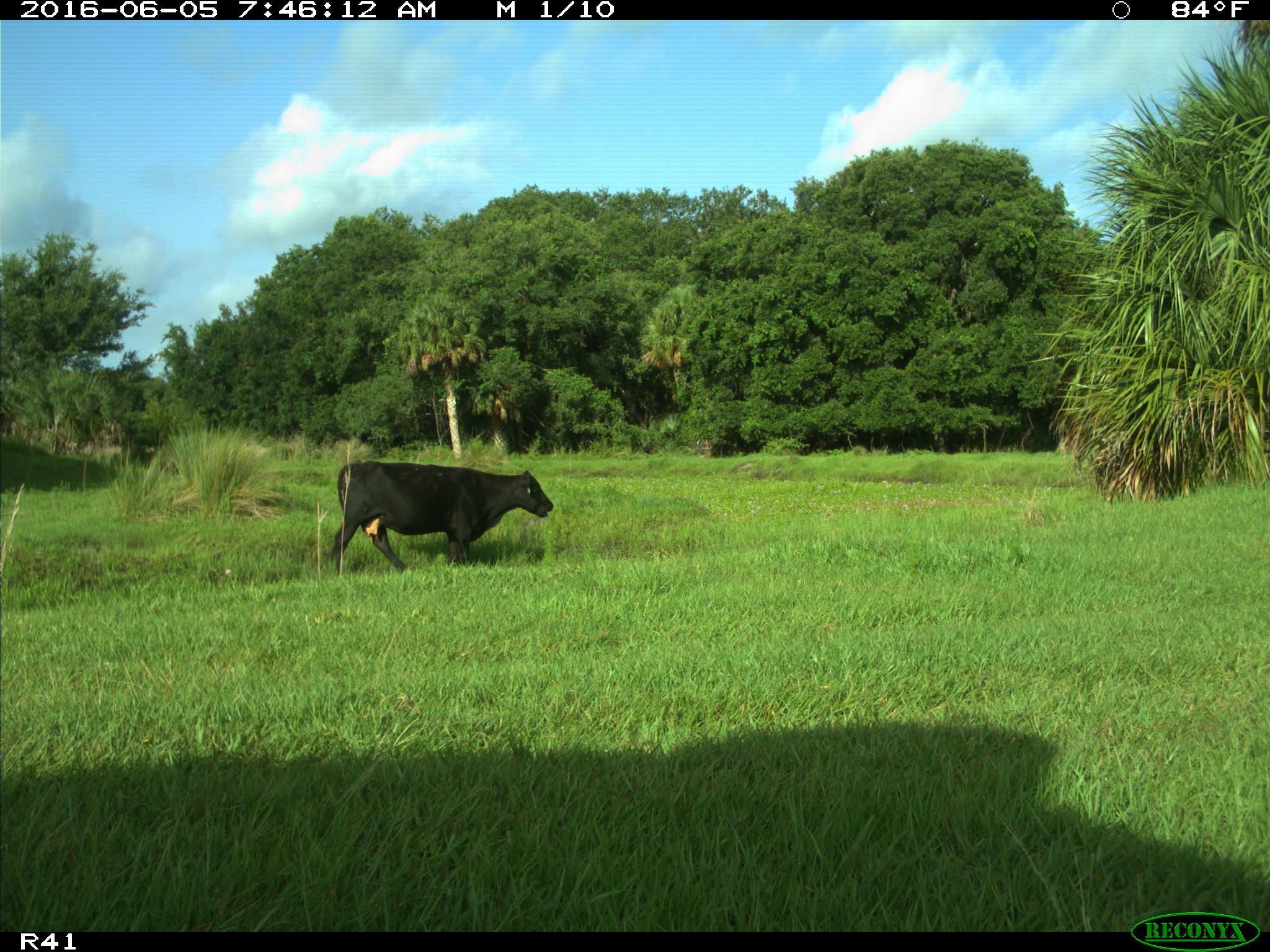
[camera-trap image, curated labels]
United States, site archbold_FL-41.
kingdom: Animalia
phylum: Chordata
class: Mammalia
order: Artiodactyla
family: Bovidae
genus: Bos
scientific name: Bos taurus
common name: domestic cow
Bos taurus (domestic cow).